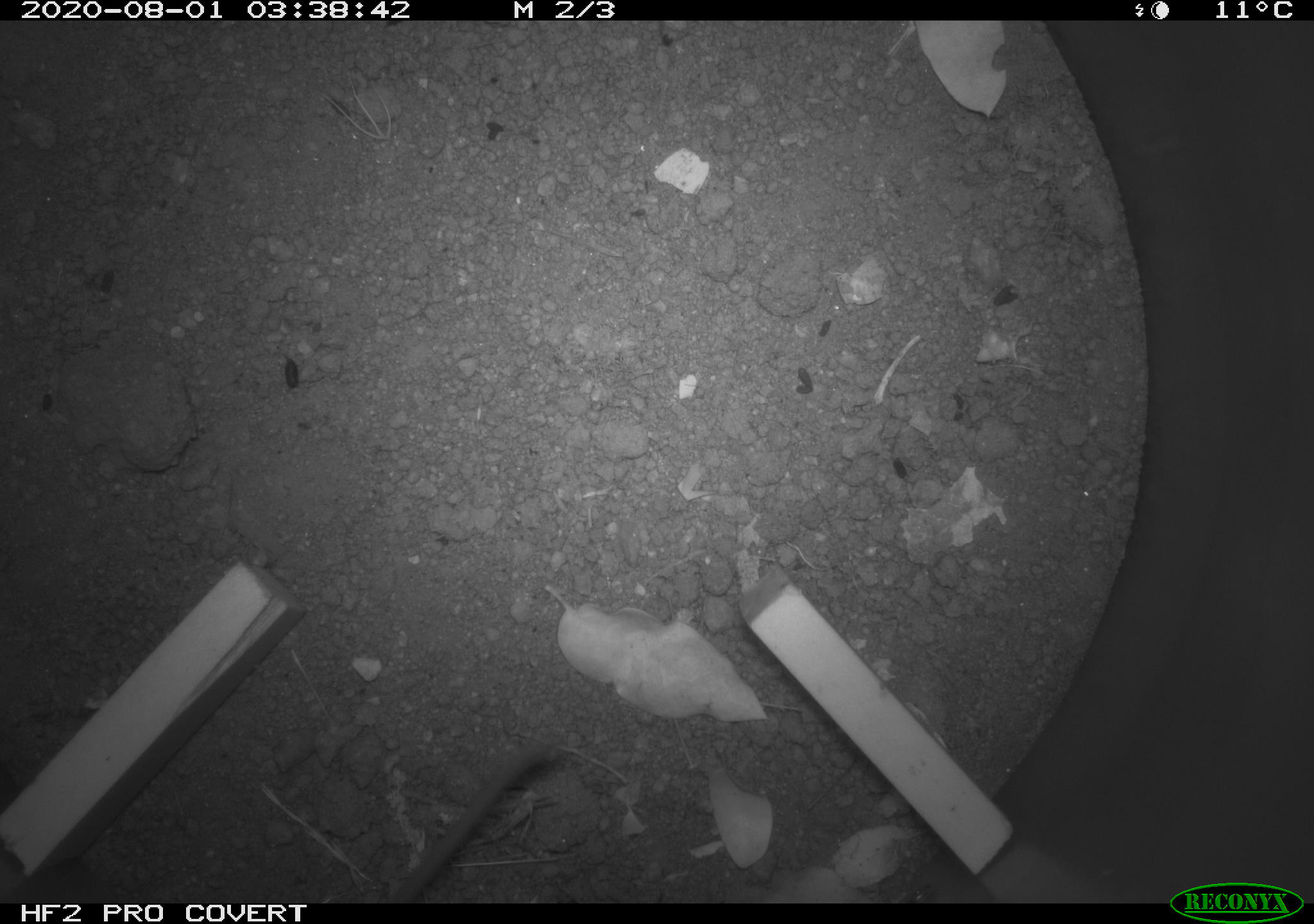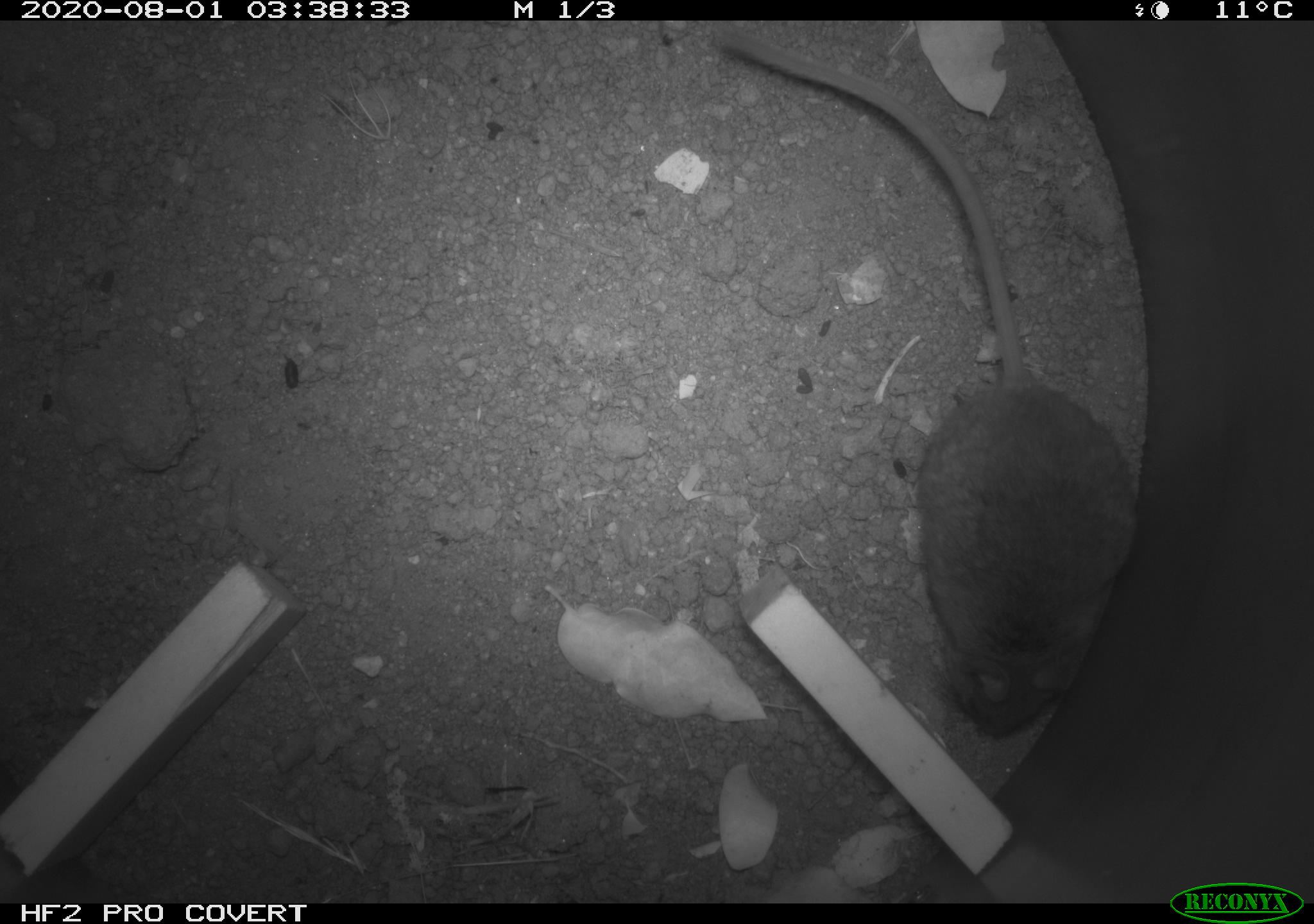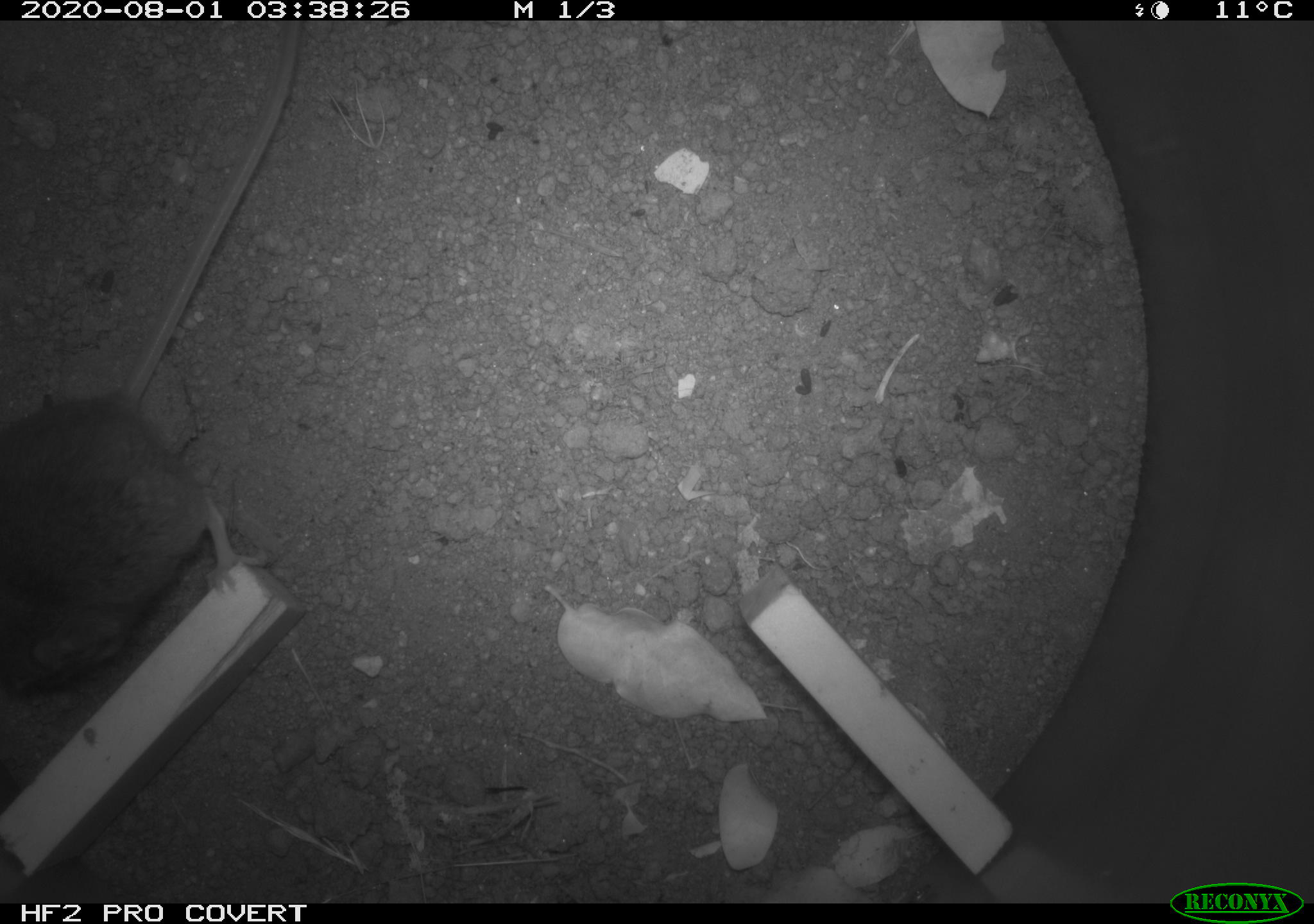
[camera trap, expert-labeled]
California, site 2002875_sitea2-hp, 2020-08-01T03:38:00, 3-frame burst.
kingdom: Animalia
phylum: Chordata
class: Mammalia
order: Rodentia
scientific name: Rodentia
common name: rodent